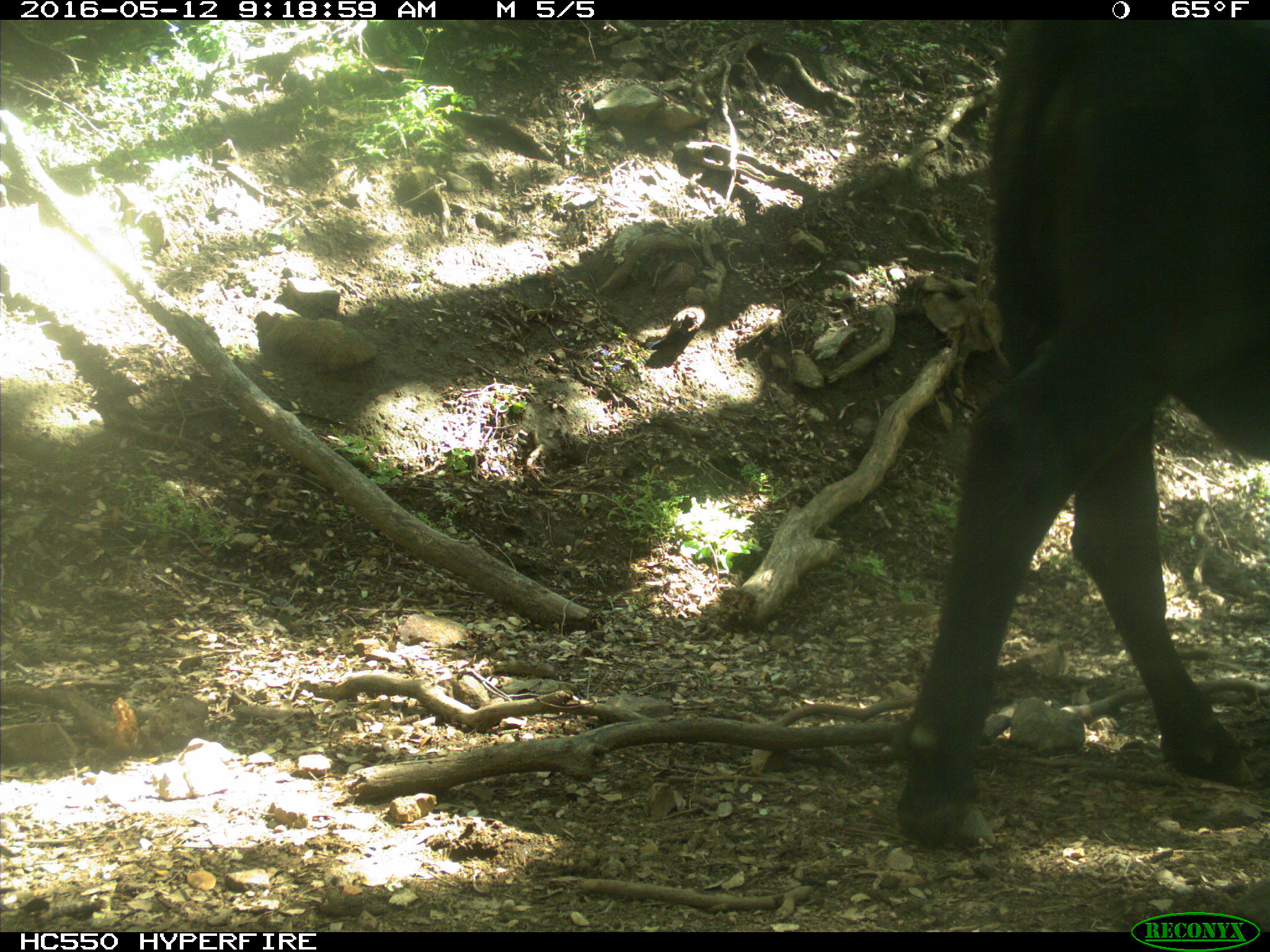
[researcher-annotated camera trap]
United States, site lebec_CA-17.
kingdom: Animalia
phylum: Chordata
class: Mammalia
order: Artiodactyla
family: Bovidae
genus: Bos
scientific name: Bos taurus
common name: domestic cow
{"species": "Bos taurus (domestic cow)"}